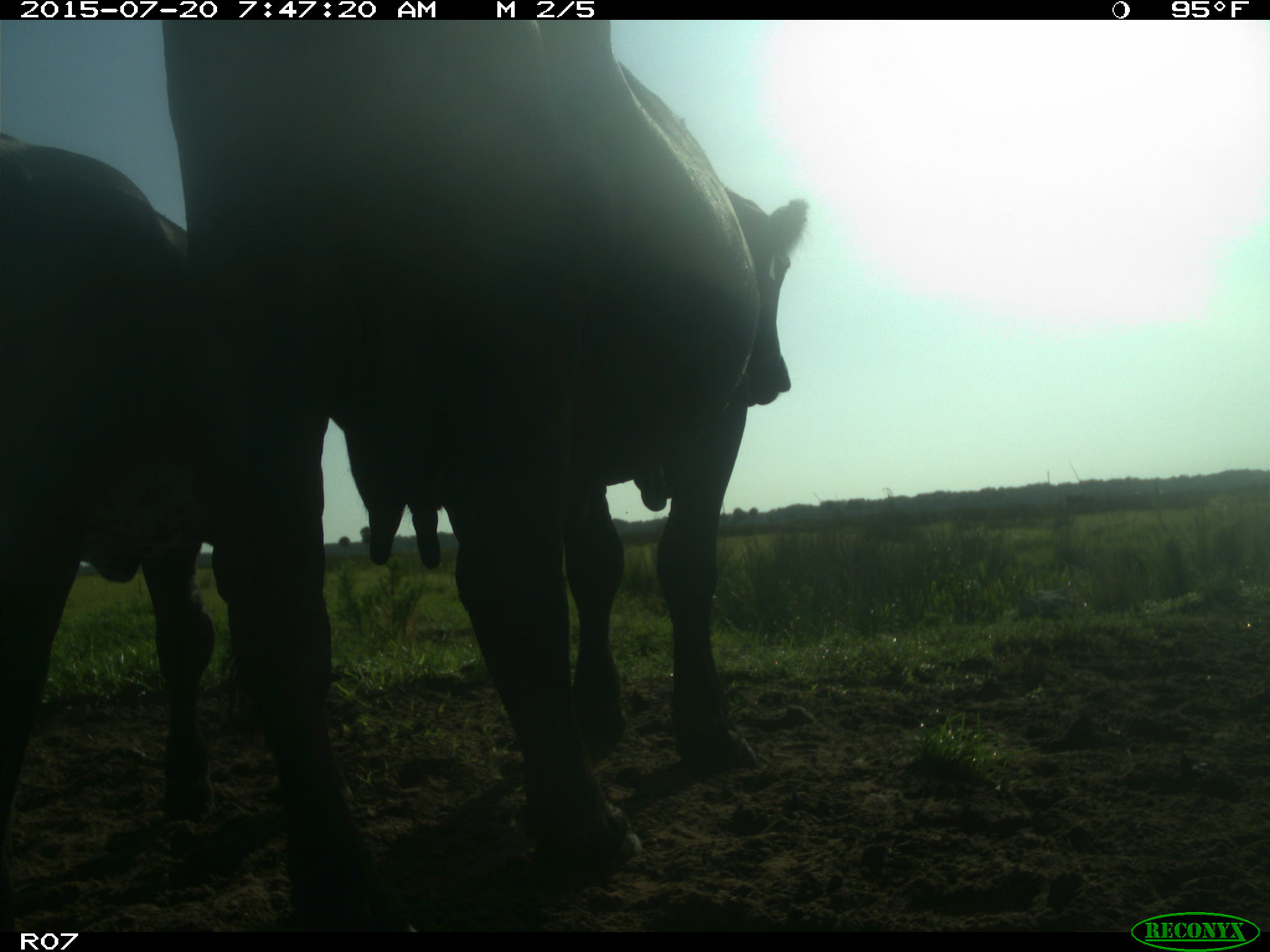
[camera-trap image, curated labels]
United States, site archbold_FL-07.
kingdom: Animalia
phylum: Chordata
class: Mammalia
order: Artiodactyla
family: Bovidae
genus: Bos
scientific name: Bos taurus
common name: domestic cow